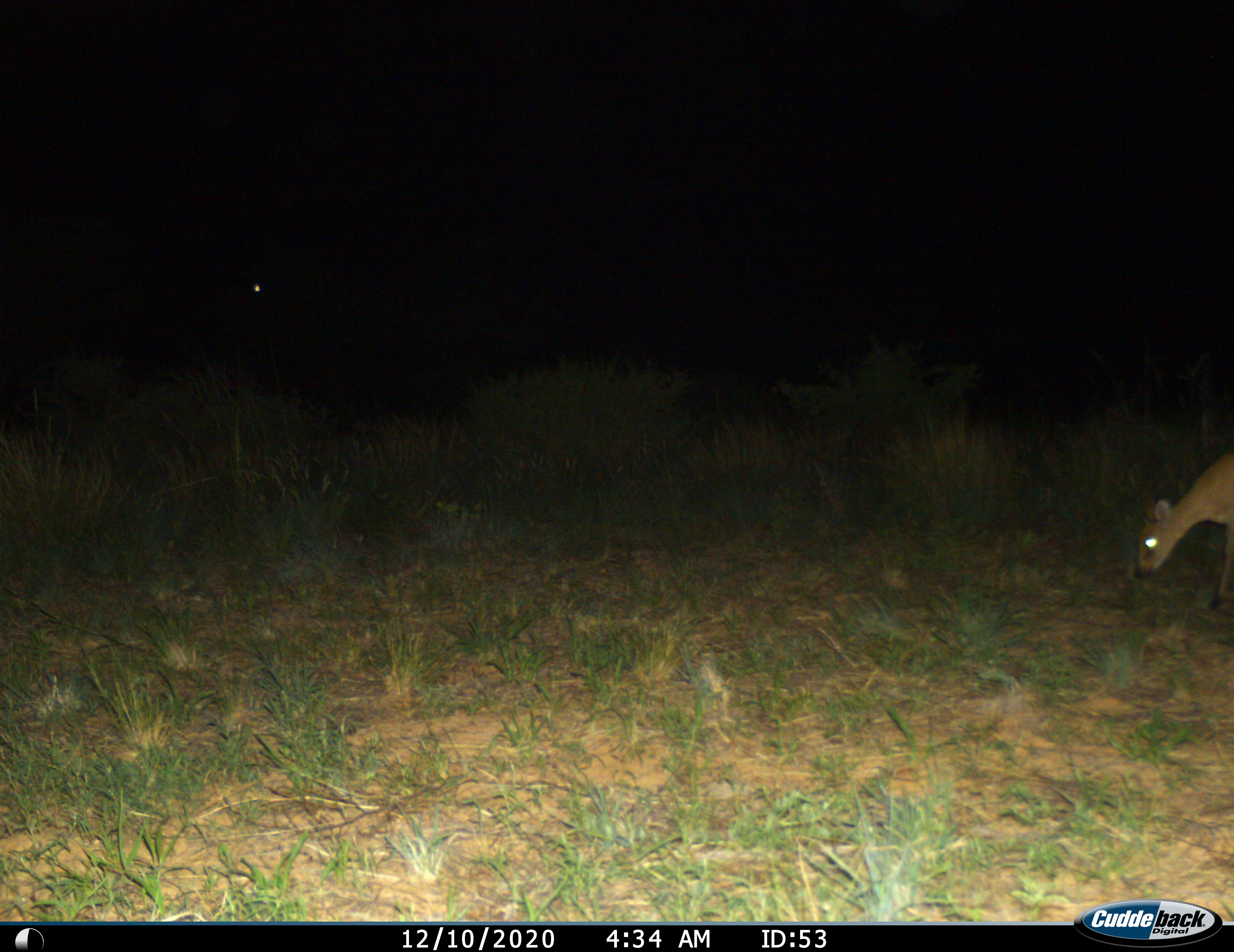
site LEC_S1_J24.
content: unidentified animal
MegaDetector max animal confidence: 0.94